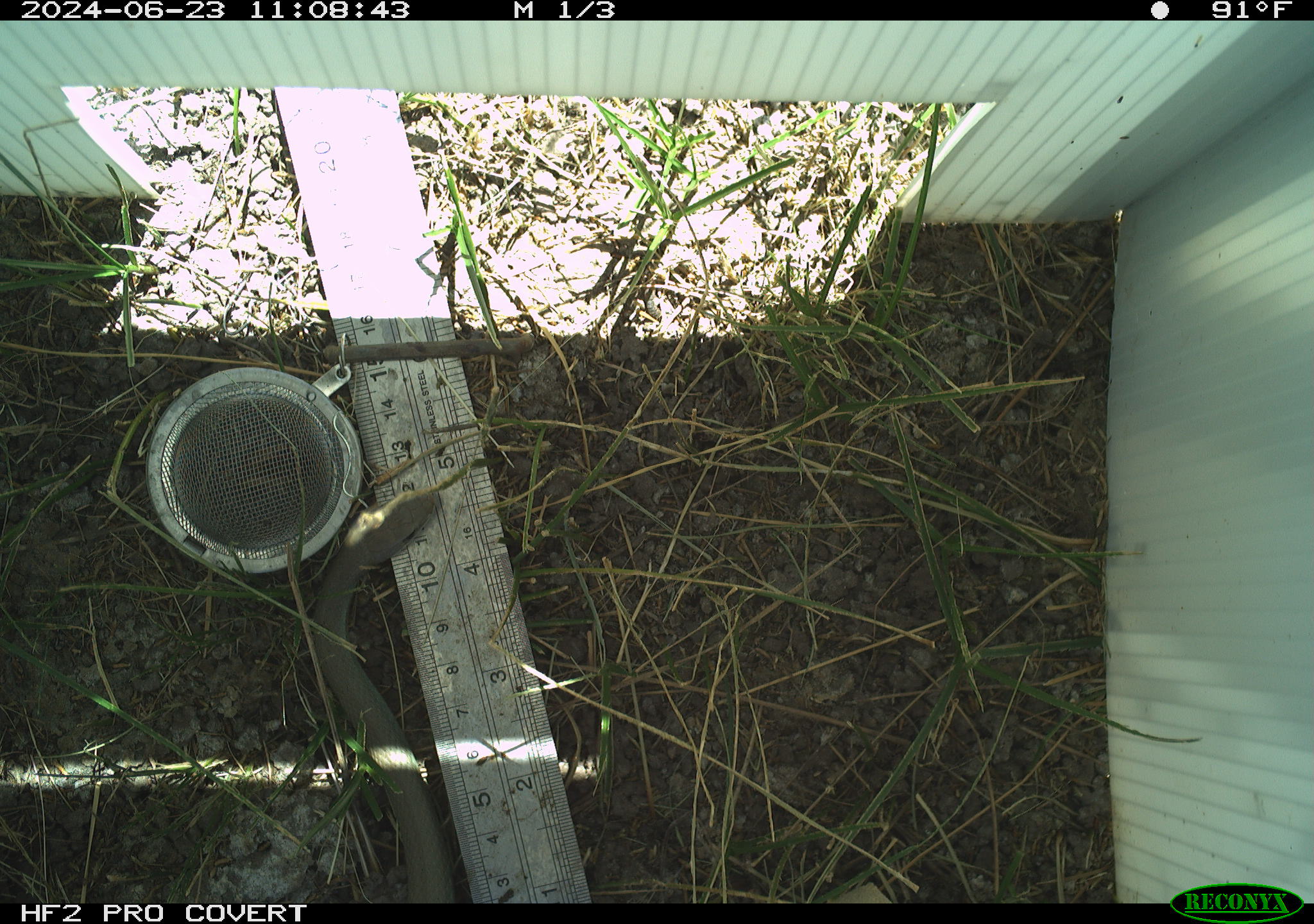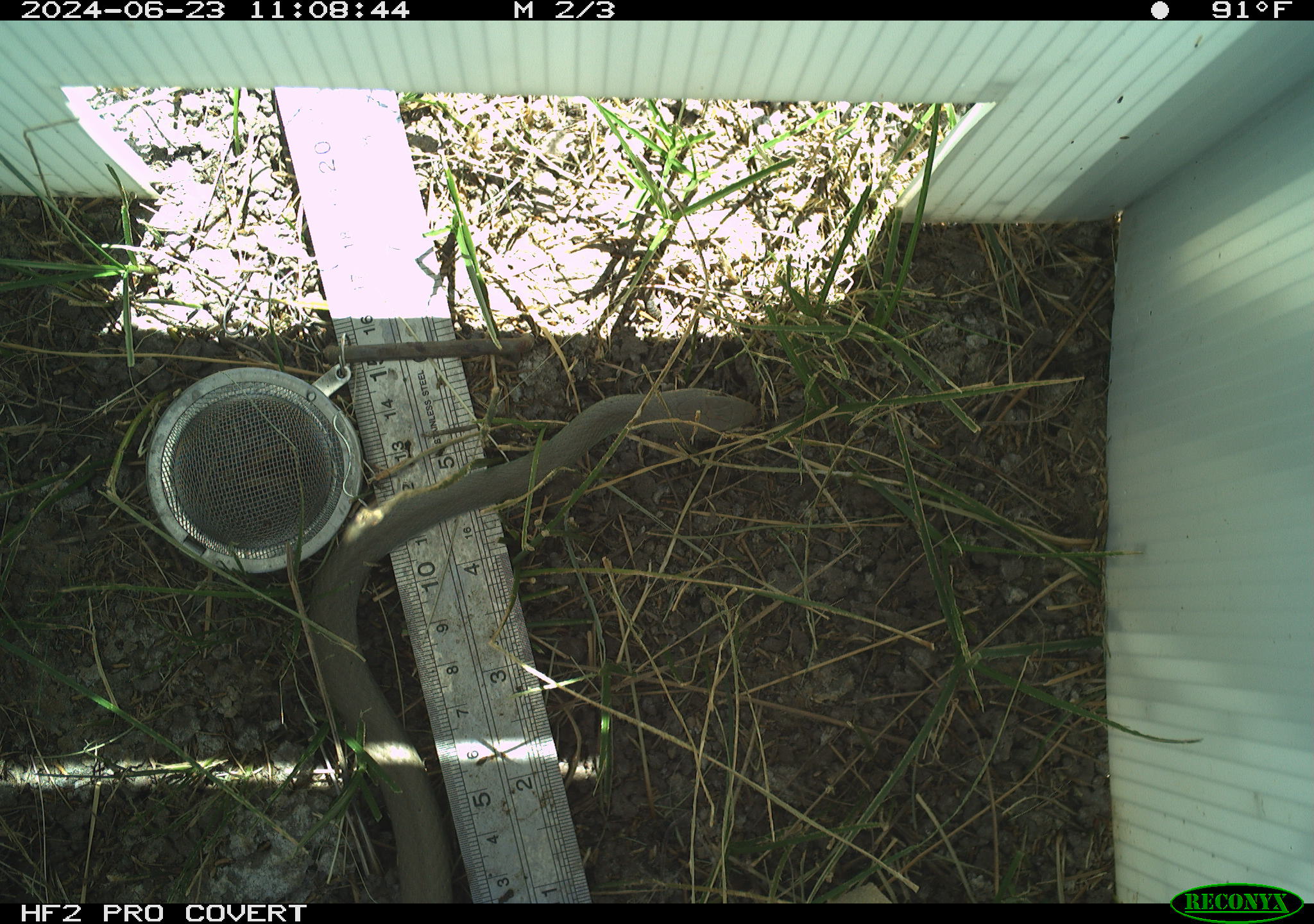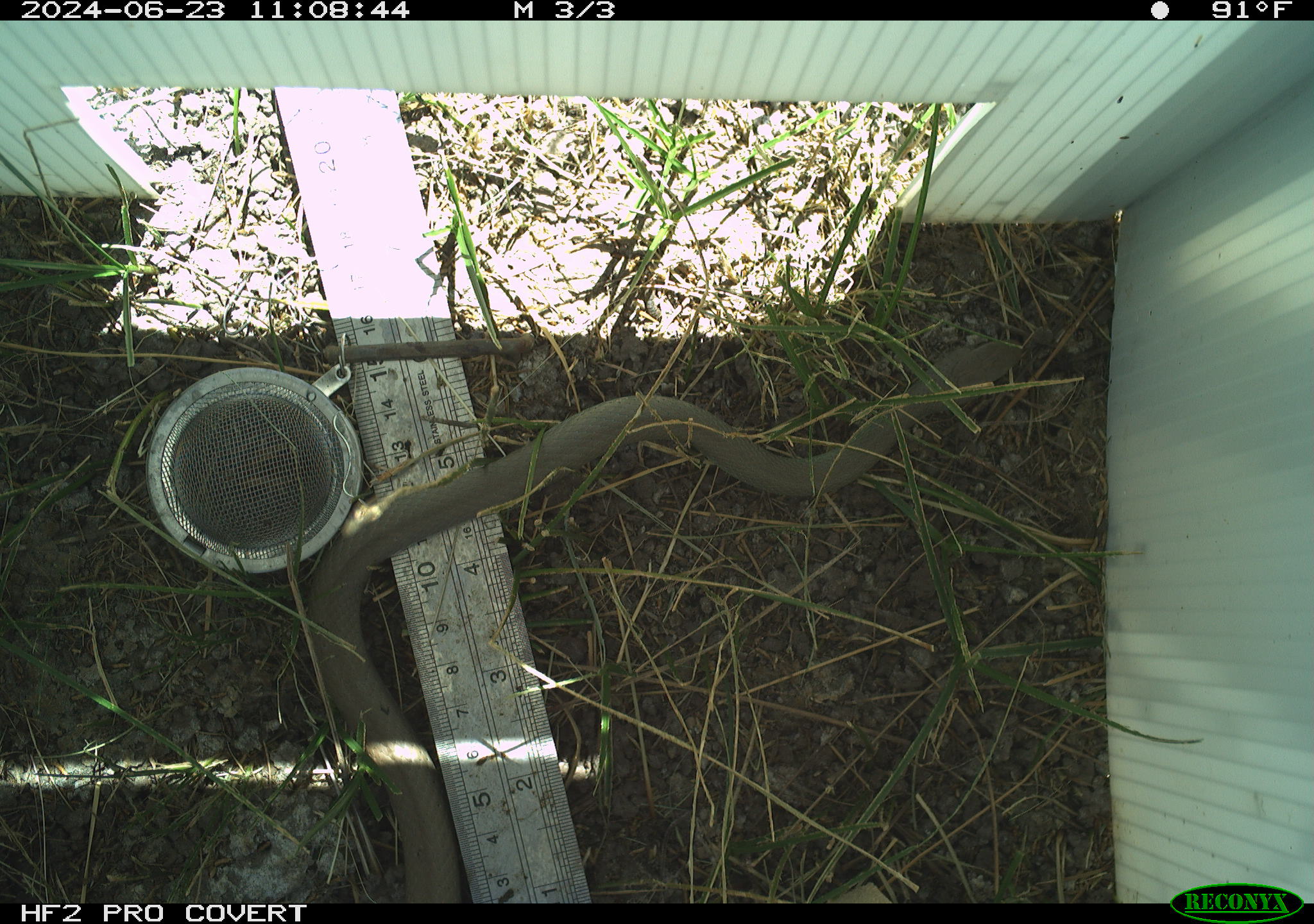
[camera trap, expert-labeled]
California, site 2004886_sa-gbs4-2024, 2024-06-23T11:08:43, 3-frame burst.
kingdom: Animalia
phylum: Chordata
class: Reptilia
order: Squamata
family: Colubridae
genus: Coluber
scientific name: Coluber constrictor mormon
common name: western yellow-bellied racer